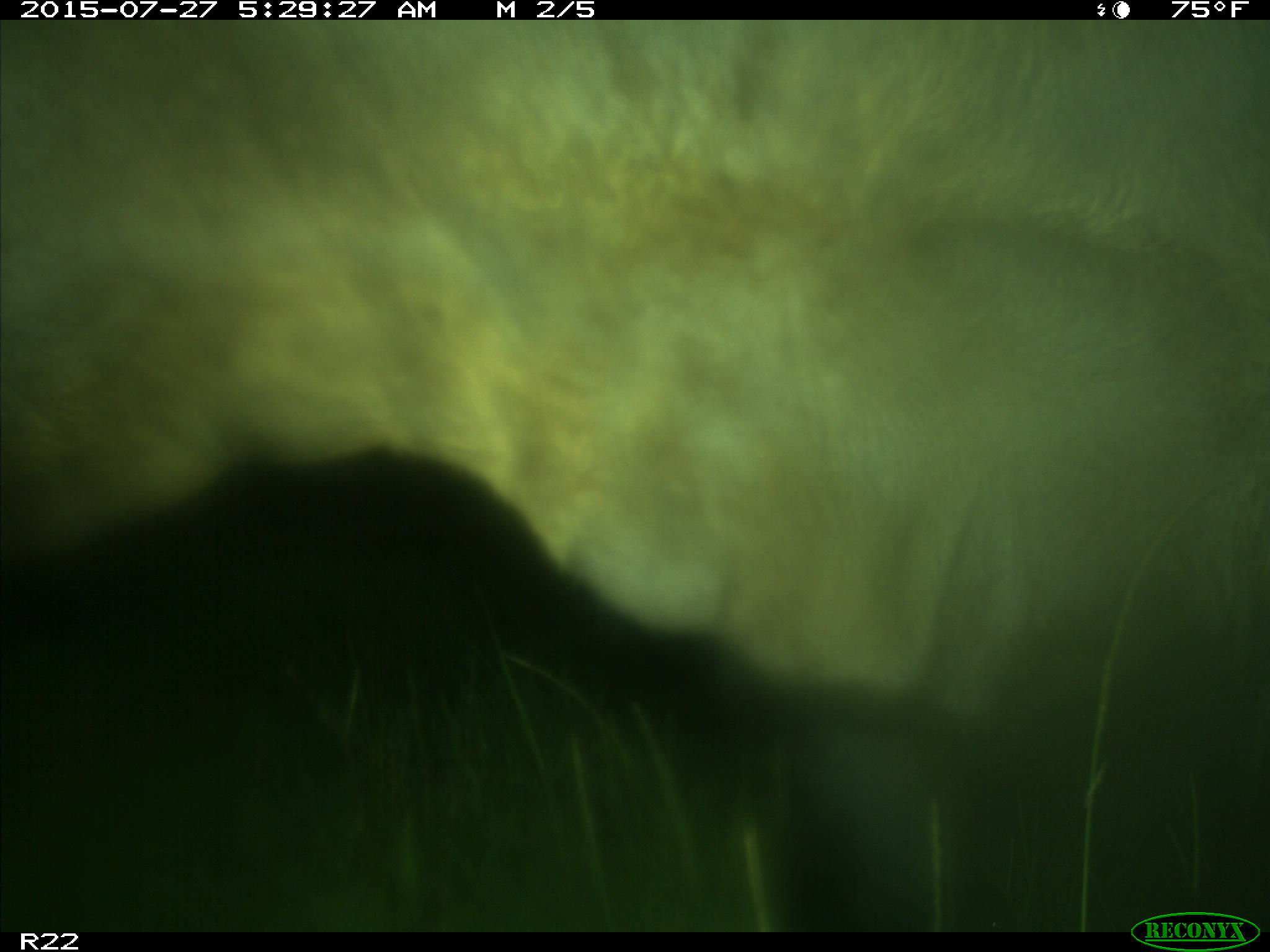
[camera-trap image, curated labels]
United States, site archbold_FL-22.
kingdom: Animalia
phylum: Chordata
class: Mammalia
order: Artiodactyla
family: Bovidae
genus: Bos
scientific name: Bos taurus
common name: domestic cow